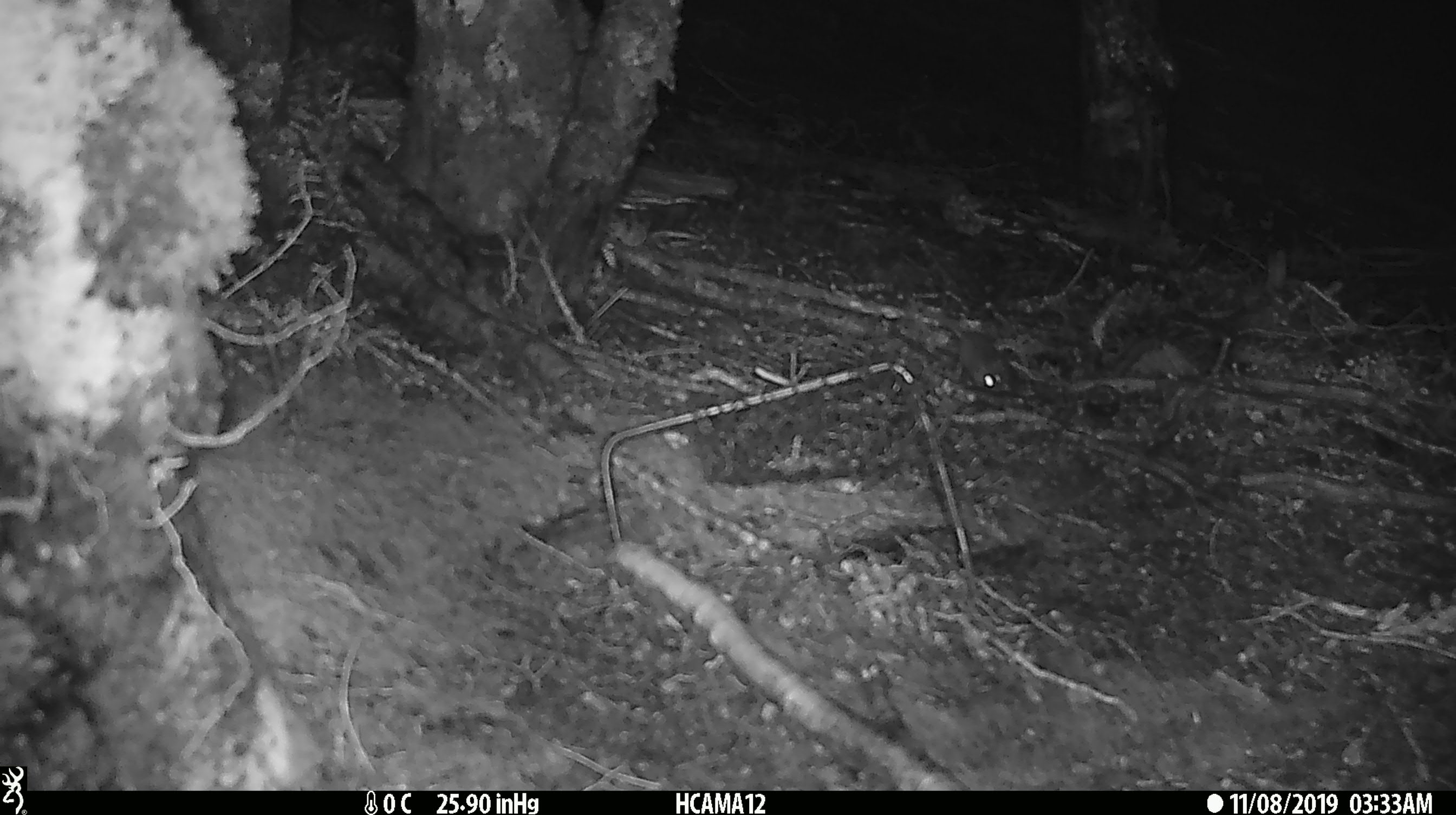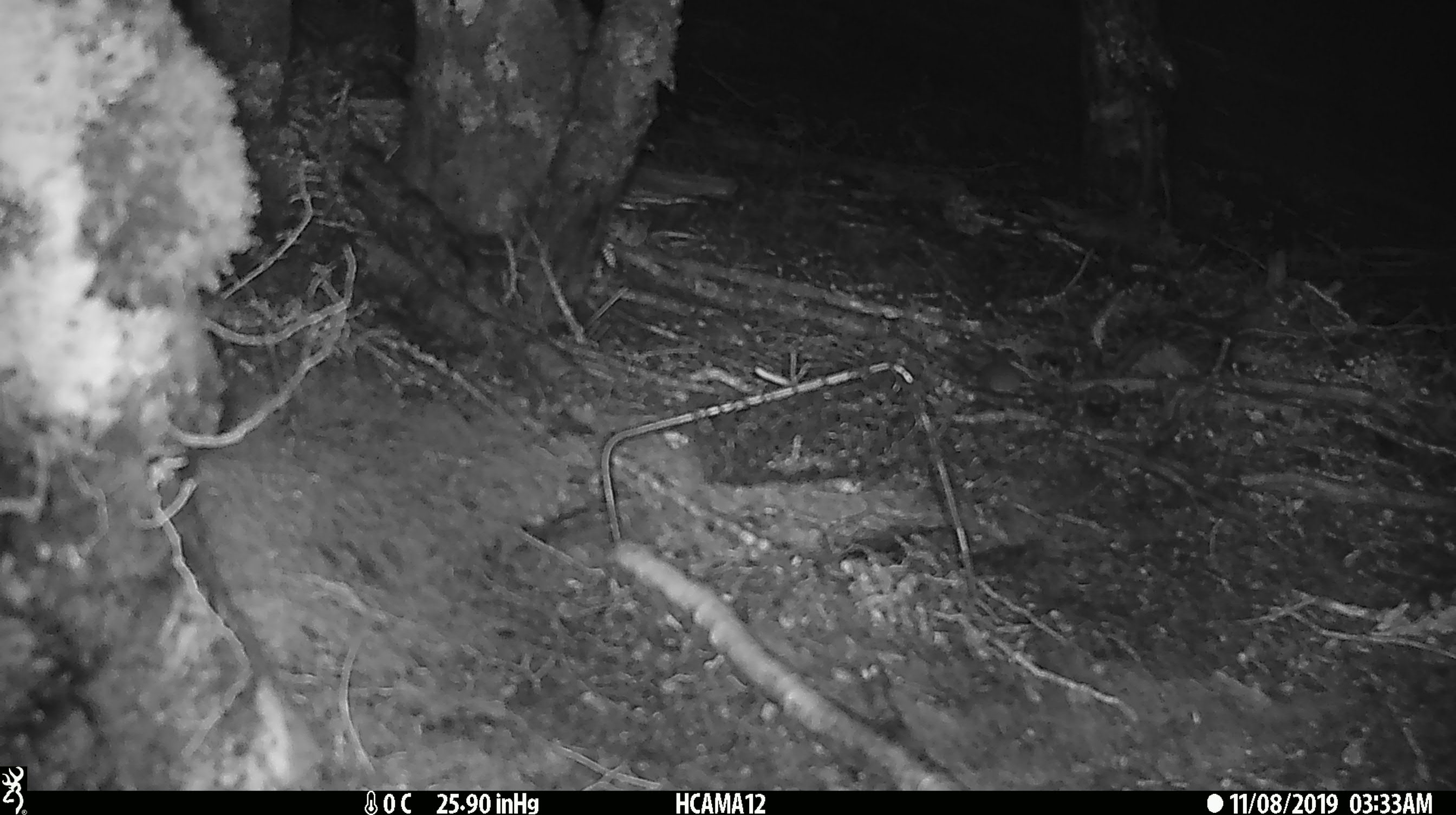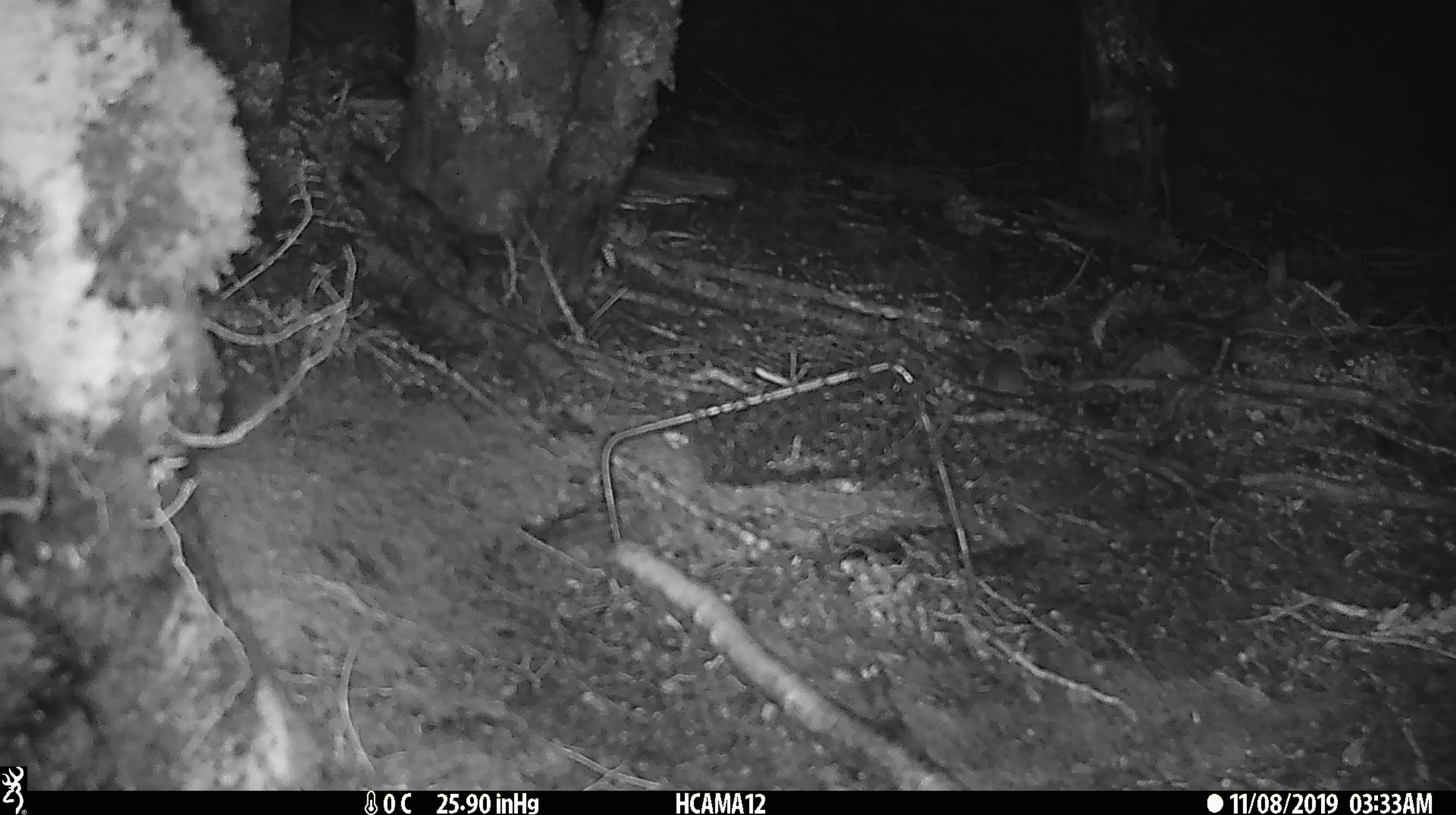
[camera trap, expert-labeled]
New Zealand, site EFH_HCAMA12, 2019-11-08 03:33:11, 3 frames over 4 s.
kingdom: Animalia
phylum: Chordata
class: Mammalia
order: Rodentia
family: Muridae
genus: Mus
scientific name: Mus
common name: mouse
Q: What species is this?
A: Mouse (Mus).